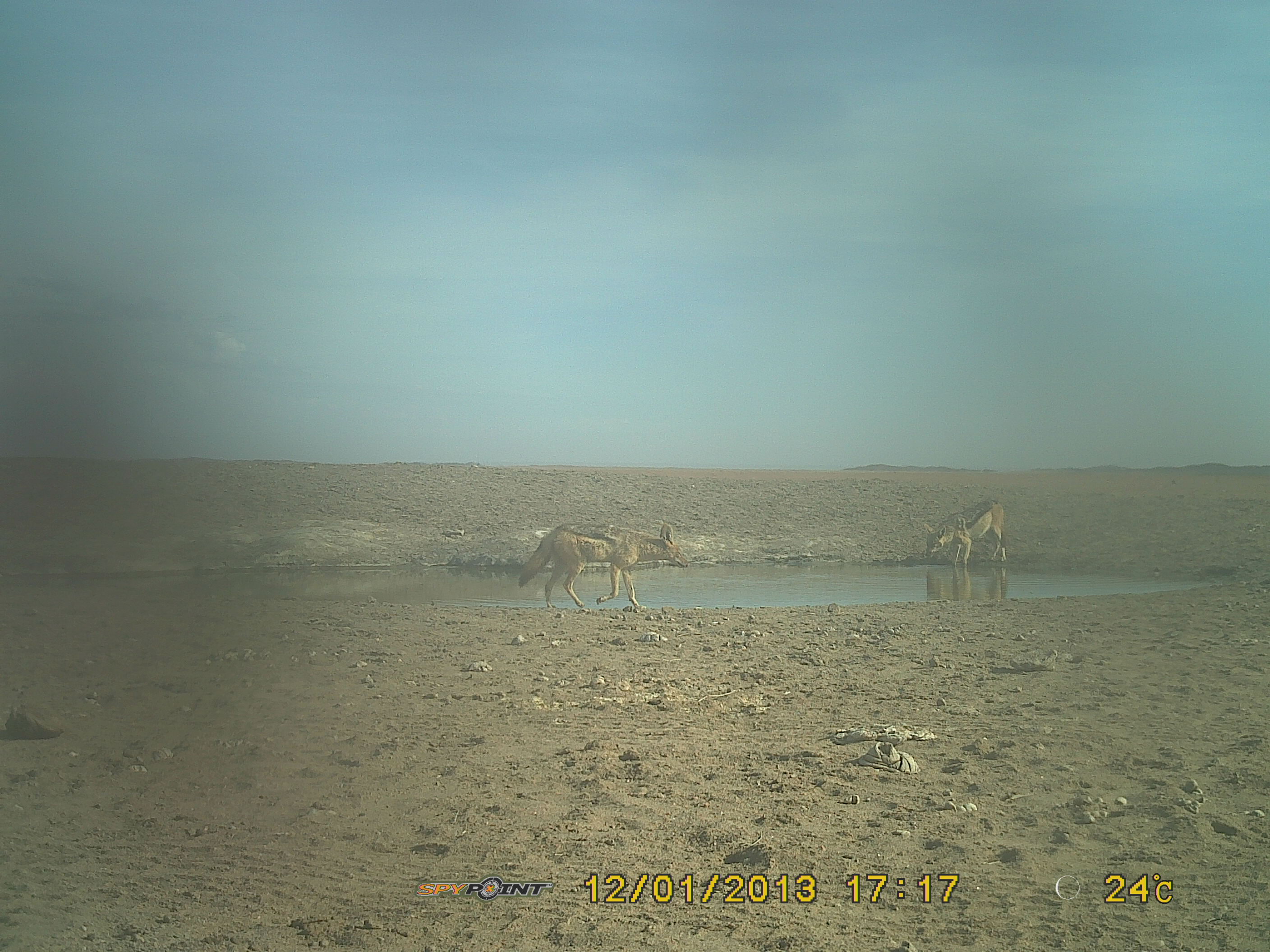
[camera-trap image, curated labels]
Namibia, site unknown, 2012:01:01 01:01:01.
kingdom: Animalia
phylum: Chordata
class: Mammalia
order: Carnivora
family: Canidae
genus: Lupulella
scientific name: Lupulella mesomelas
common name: black-backed jackal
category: canis mesomelas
Canis mesomelas (black-backed jackal) (Lupulella mesomelas).